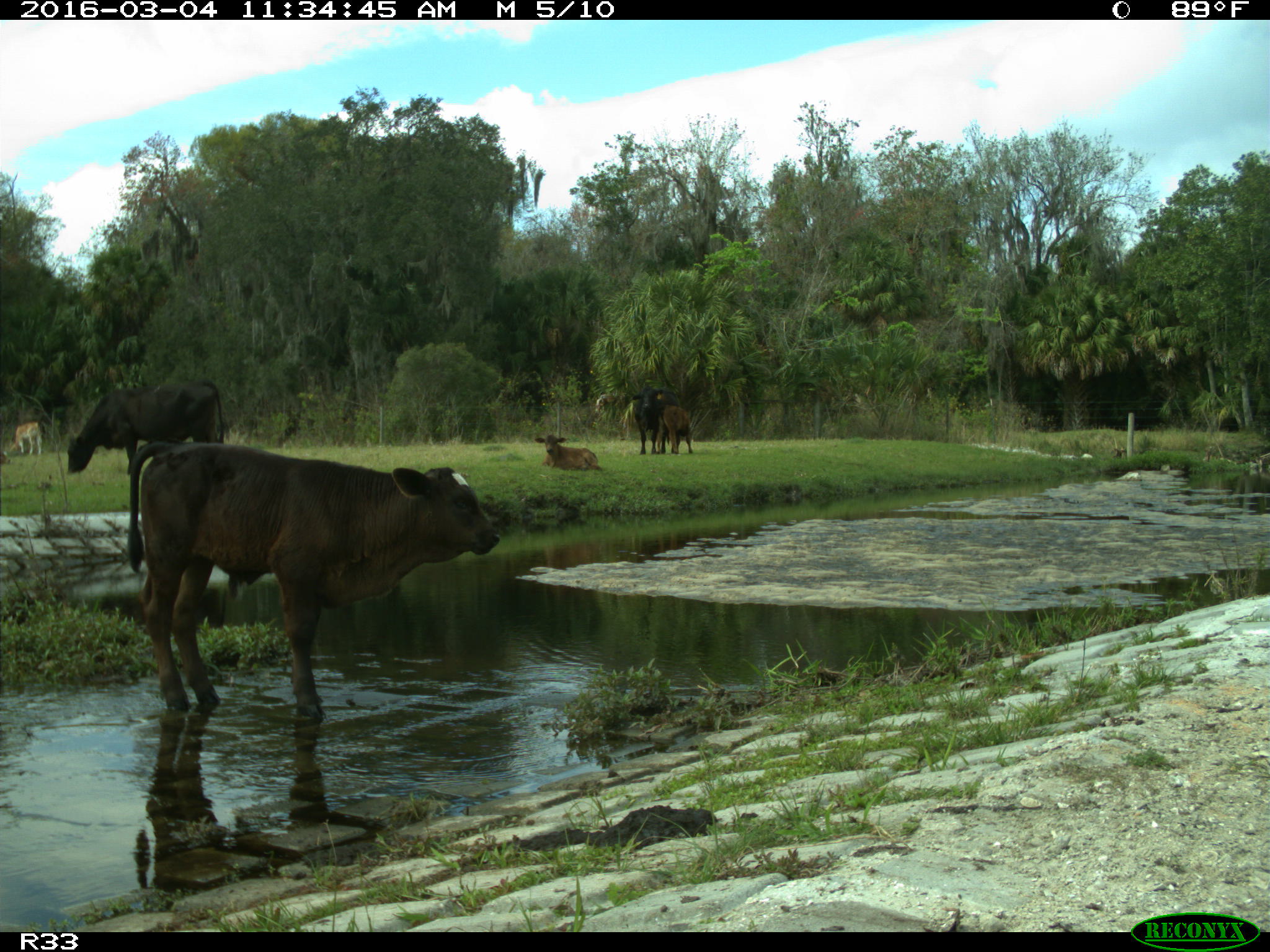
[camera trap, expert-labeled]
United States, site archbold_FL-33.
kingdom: Animalia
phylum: Chordata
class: Mammalia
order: Artiodactyla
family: Bovidae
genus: Bos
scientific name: Bos taurus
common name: domestic cow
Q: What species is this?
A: Bos taurus (domestic cow).